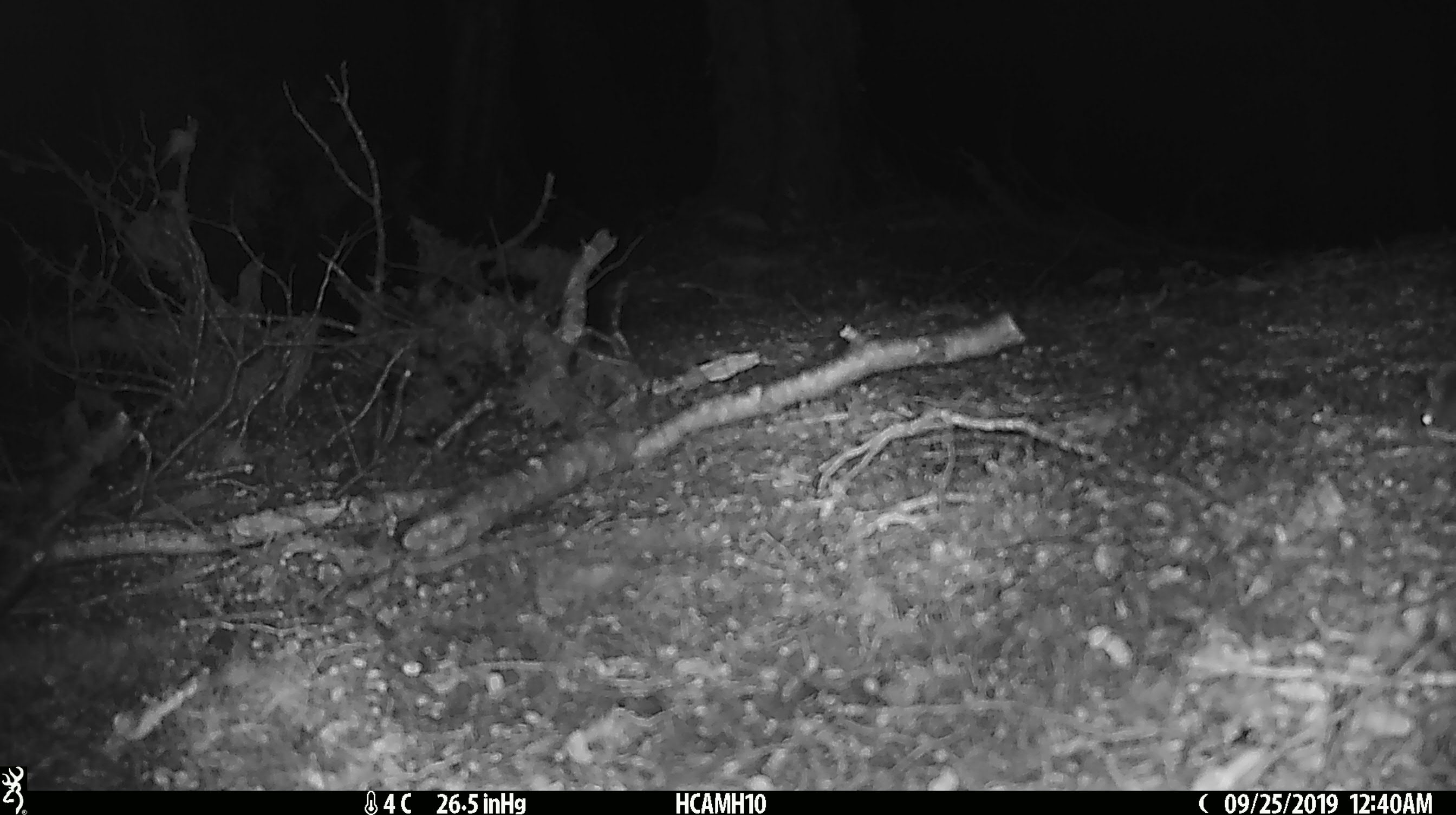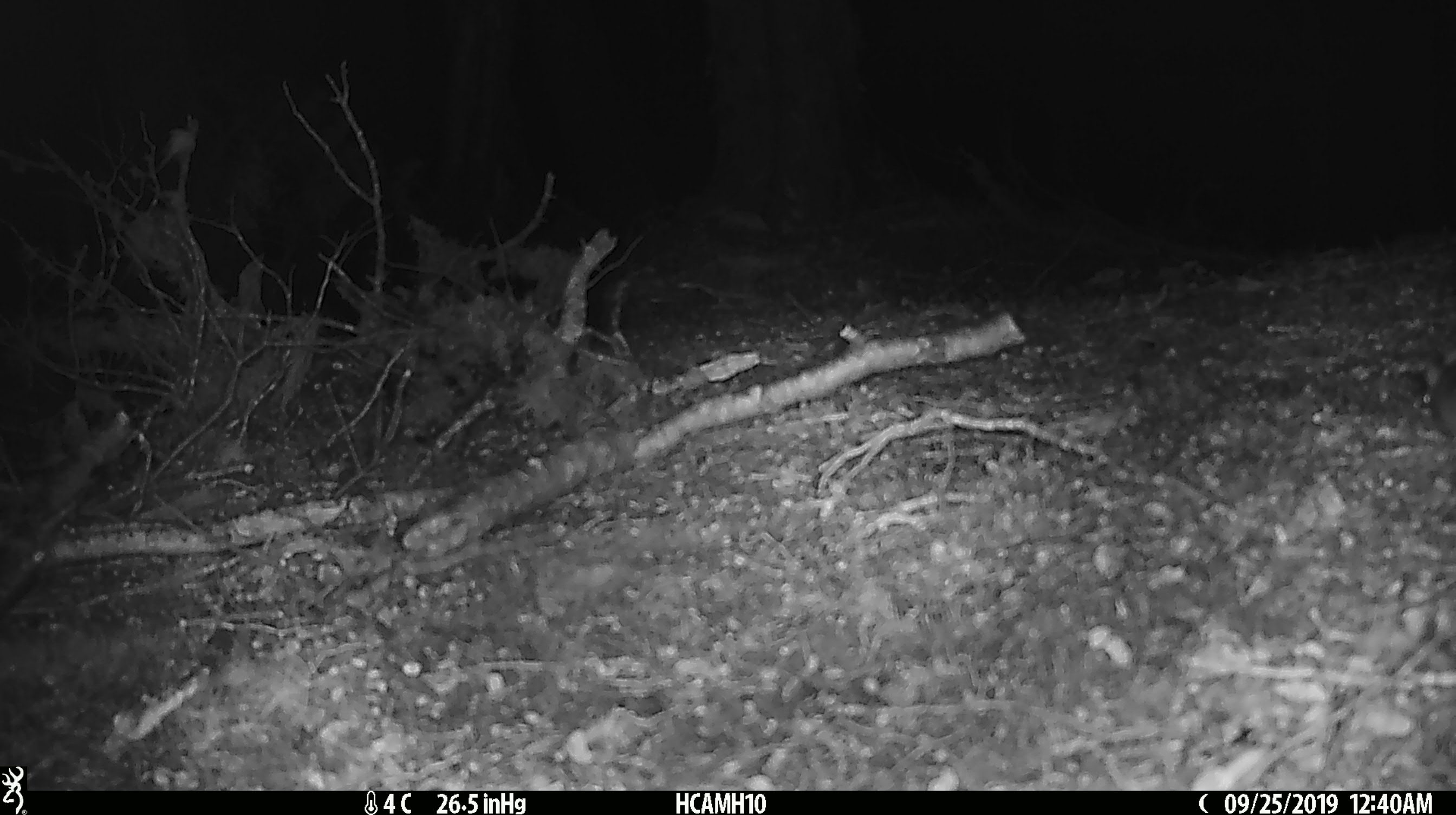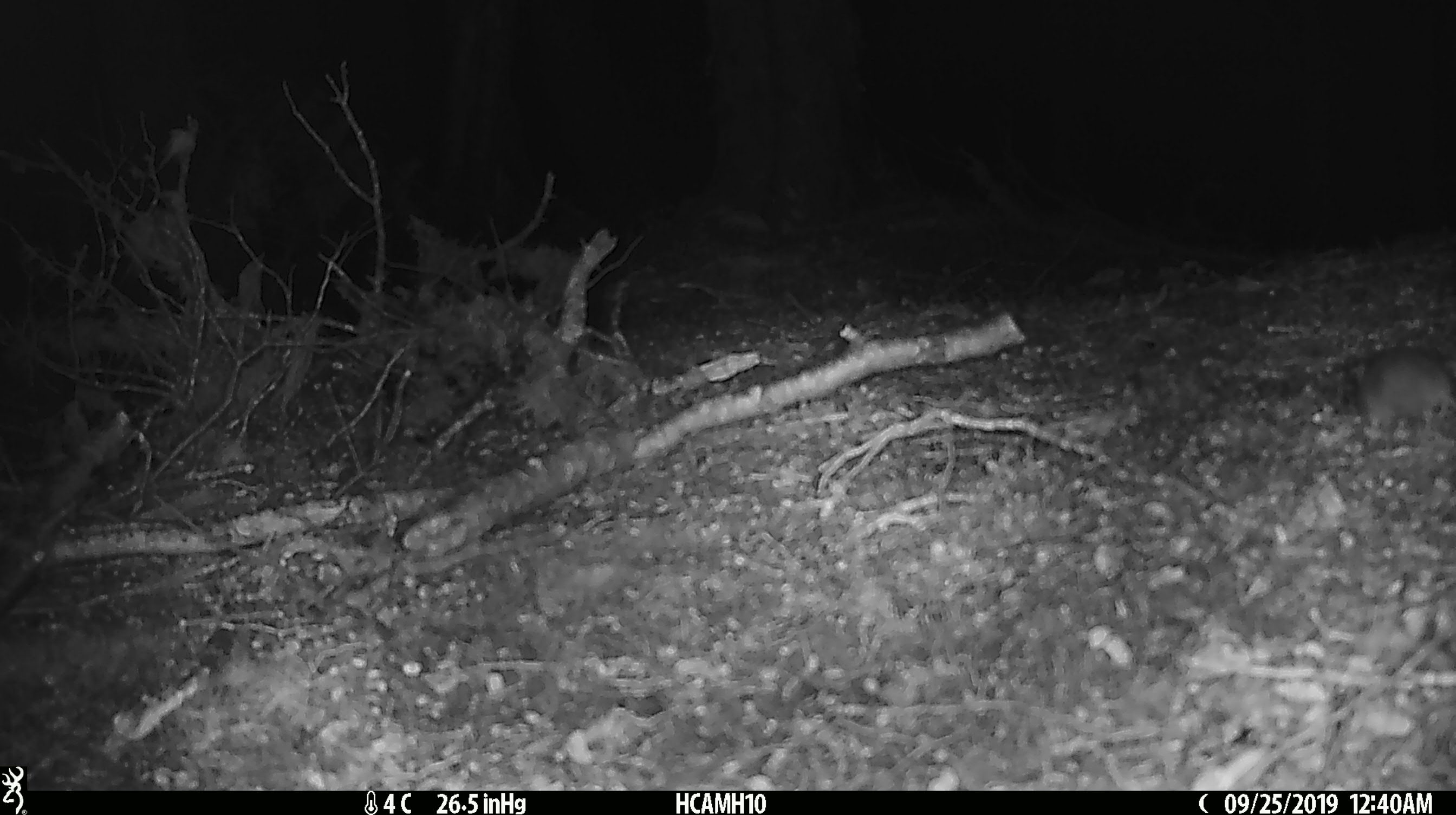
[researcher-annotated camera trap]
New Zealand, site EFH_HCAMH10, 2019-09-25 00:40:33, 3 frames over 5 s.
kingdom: Animalia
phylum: Chordata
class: Mammalia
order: Rodentia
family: Muridae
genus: Mus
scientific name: Mus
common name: mouse